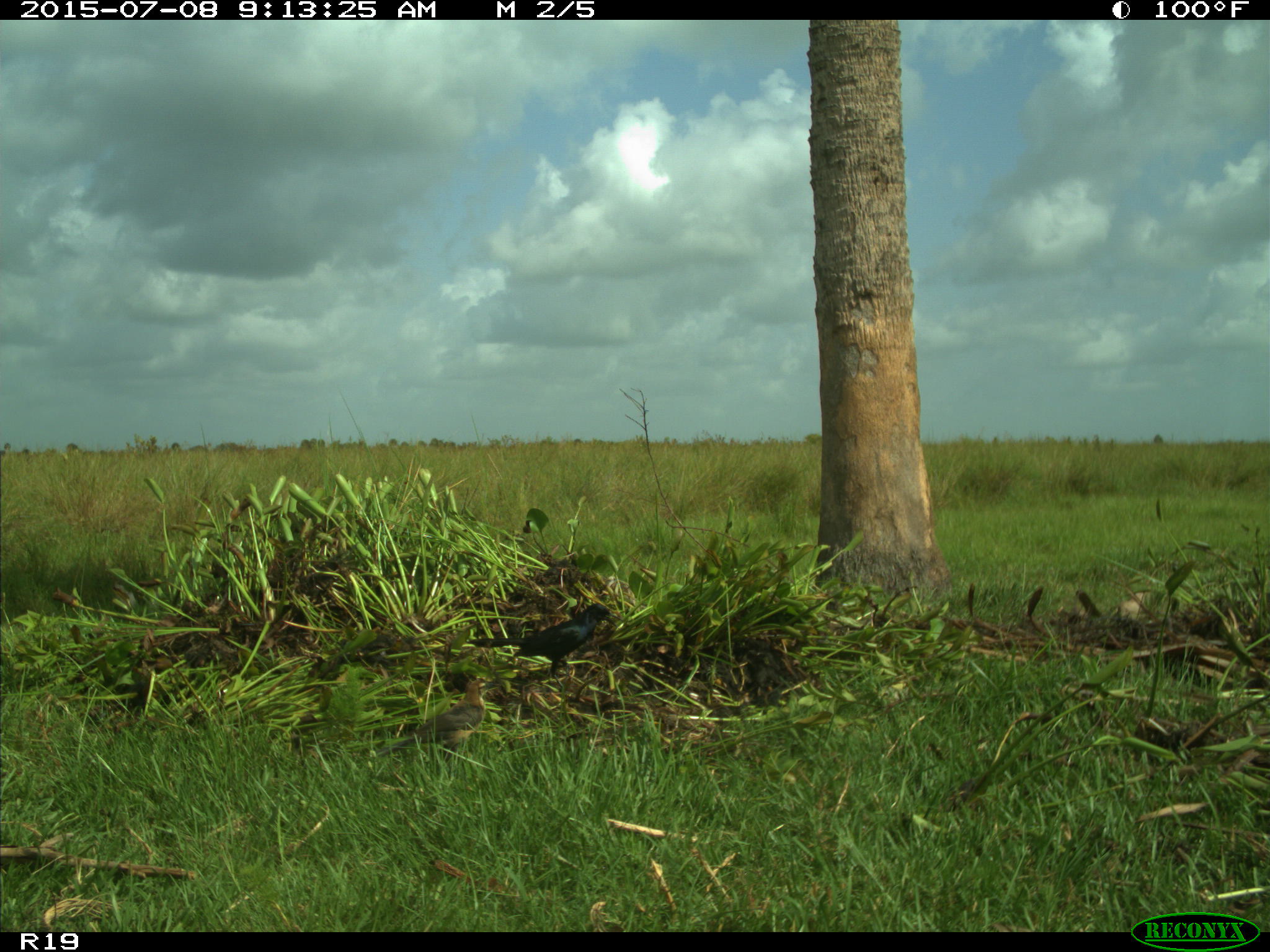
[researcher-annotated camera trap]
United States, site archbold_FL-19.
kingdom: Animalia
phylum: Chordata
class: Aves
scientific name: Aves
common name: birds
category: unidentified bird